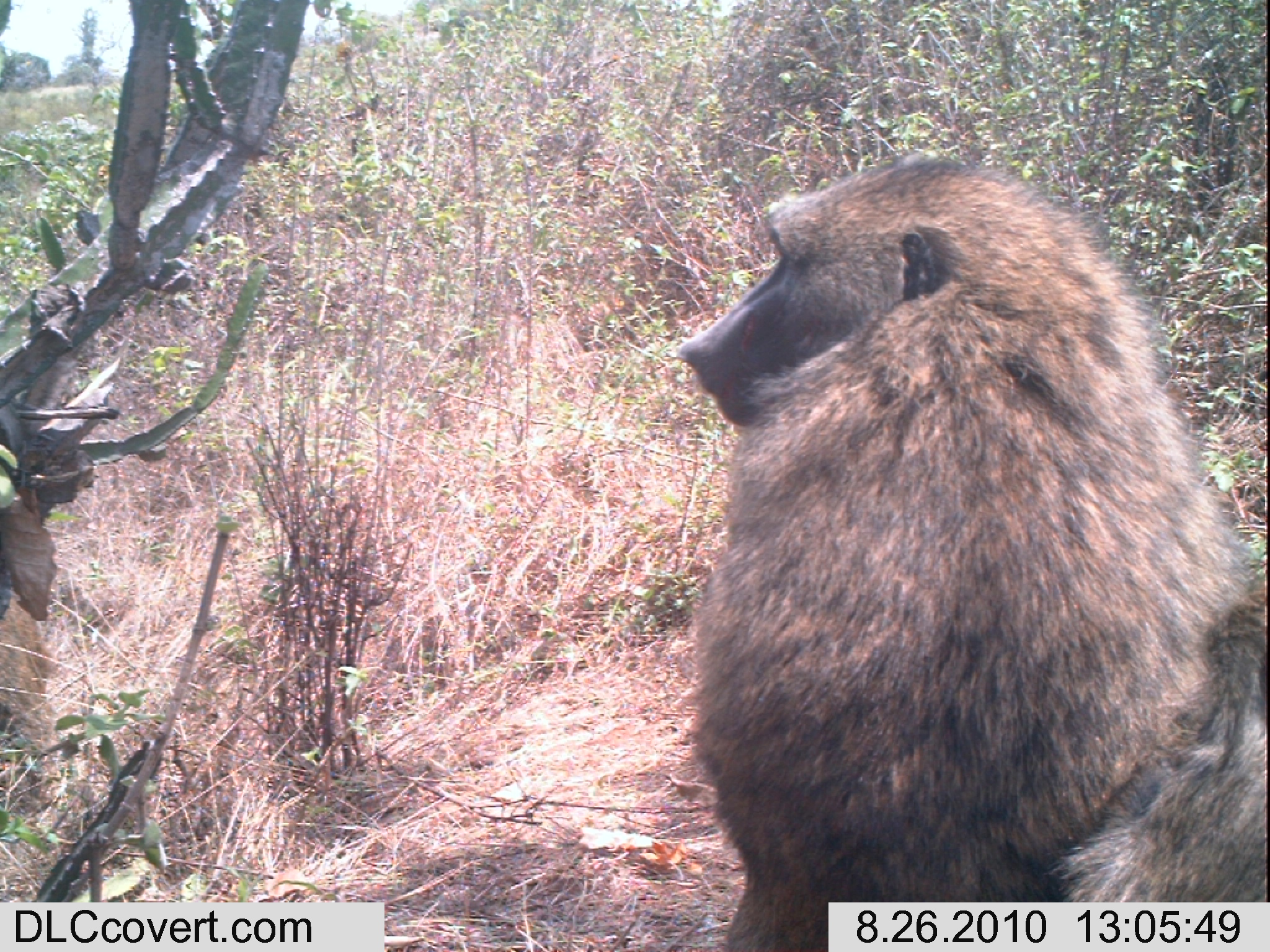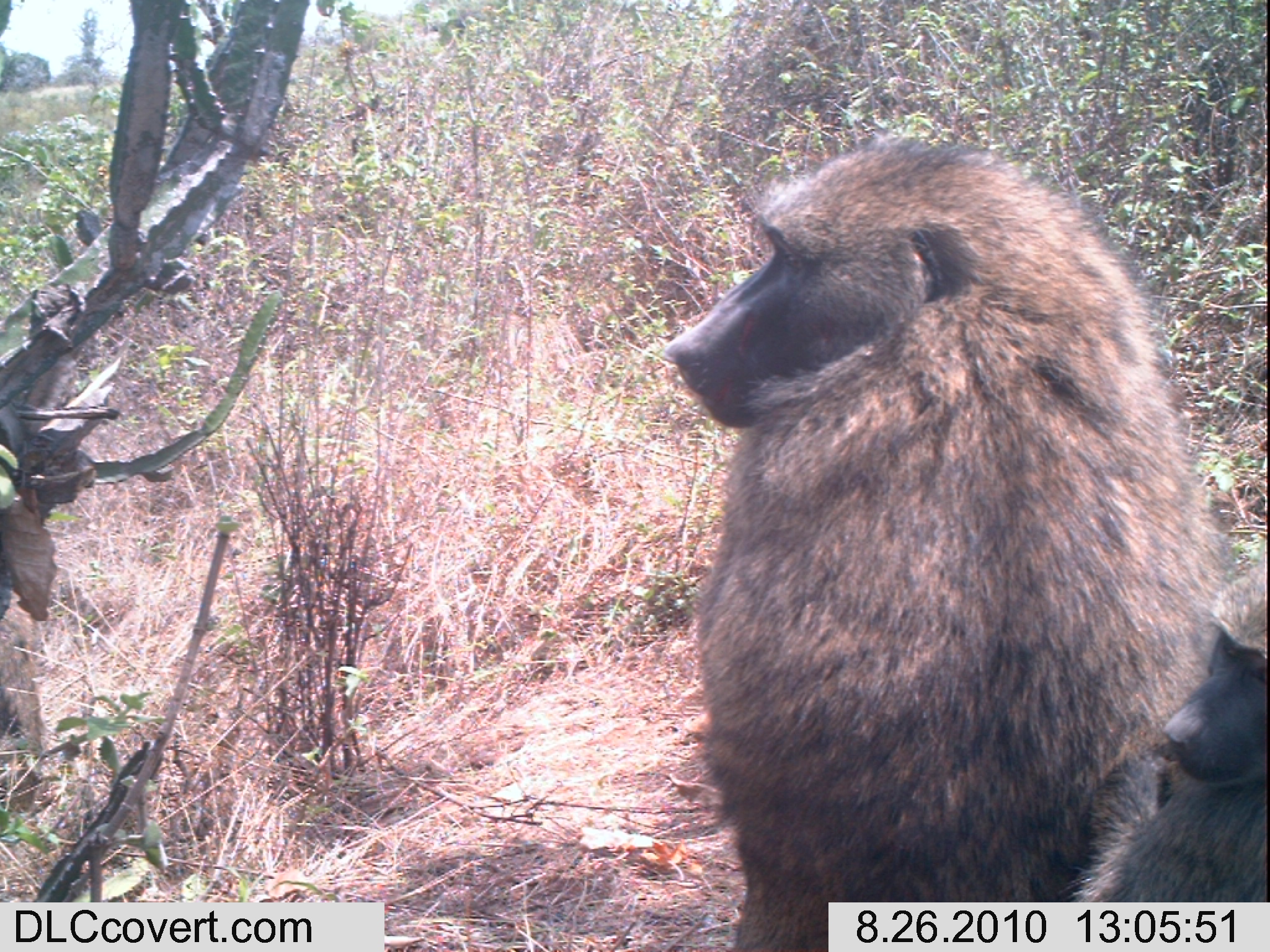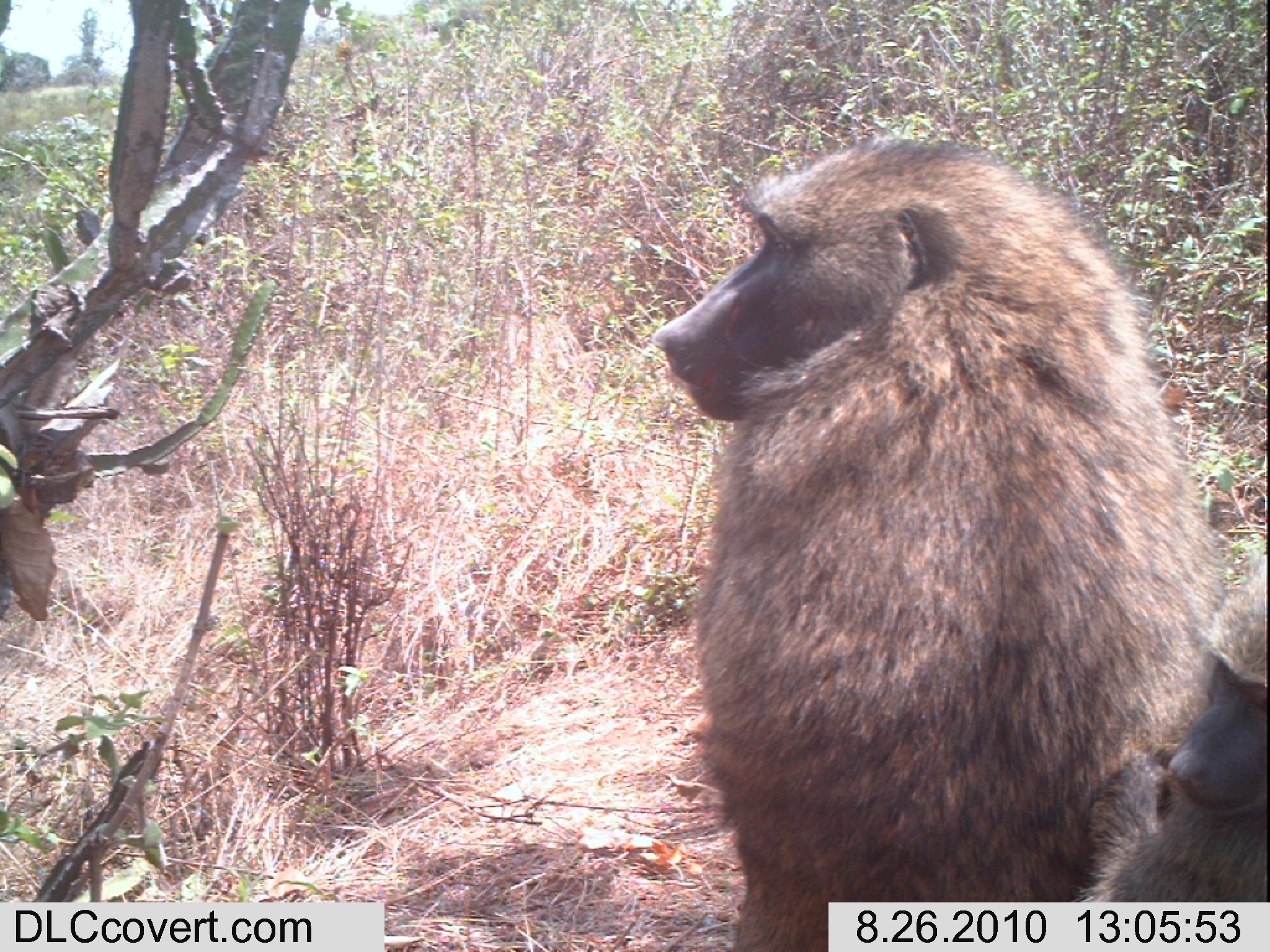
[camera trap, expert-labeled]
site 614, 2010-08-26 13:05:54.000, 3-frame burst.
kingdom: Animalia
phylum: Chordata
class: Mammalia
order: Primates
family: Cercopithecidae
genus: Papio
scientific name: Papio anubis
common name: olive baboon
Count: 3.